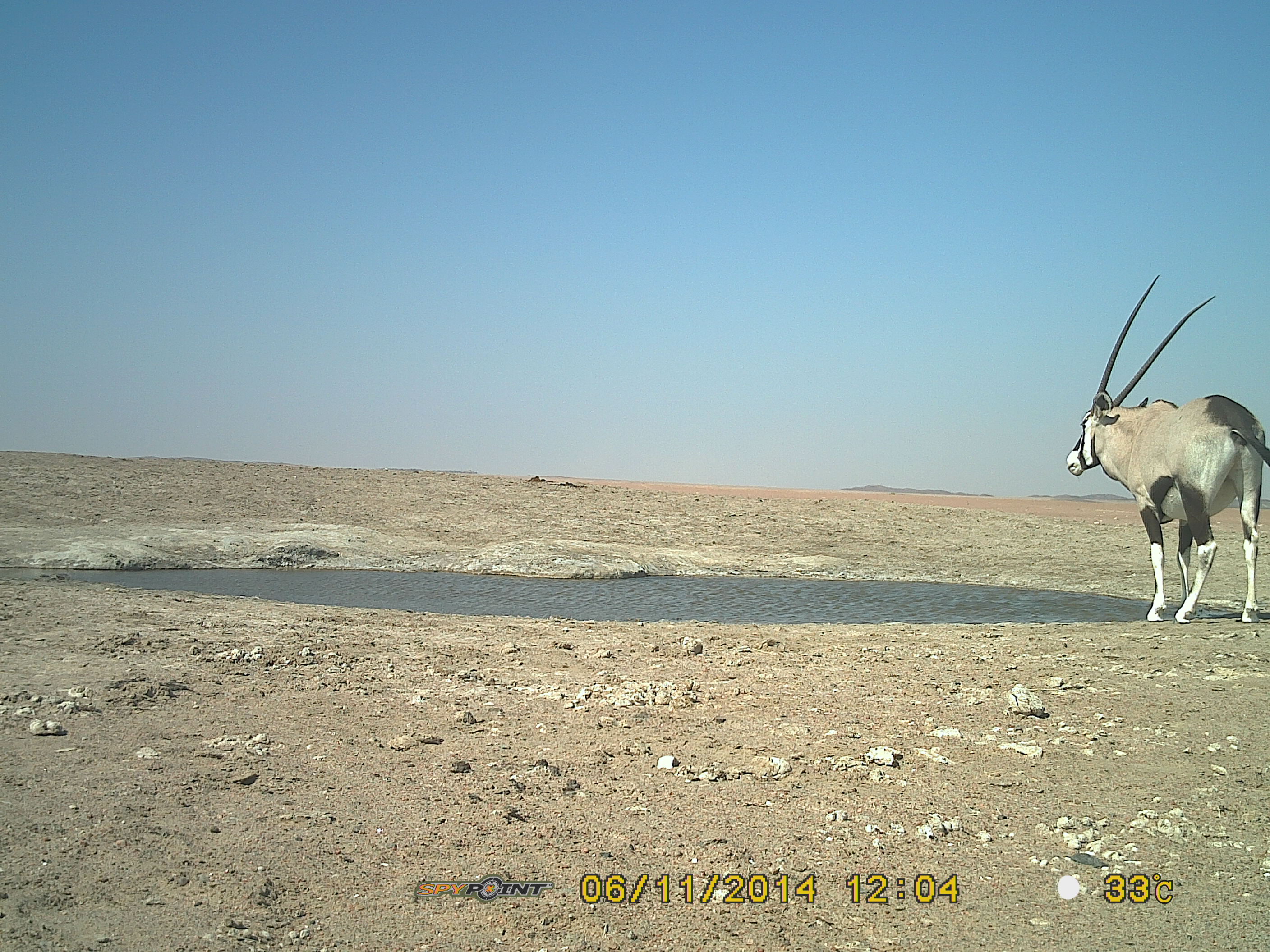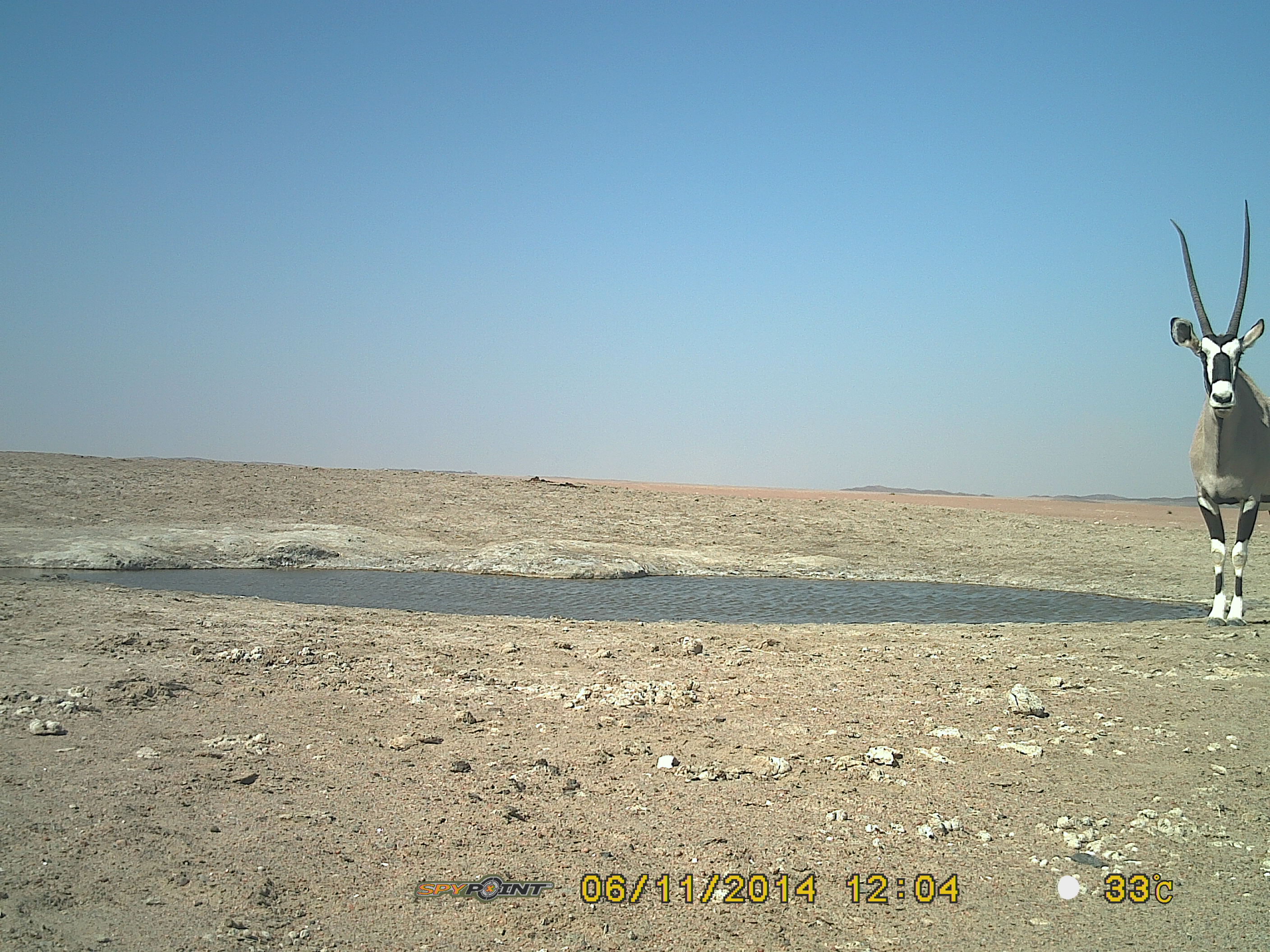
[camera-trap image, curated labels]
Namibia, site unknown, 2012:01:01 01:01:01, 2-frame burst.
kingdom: Animalia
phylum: Chordata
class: Mammalia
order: Artiodactyla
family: Bovidae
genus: Oryx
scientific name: Oryx gazella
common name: gemsbok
Oryx gazella (gemsbok).